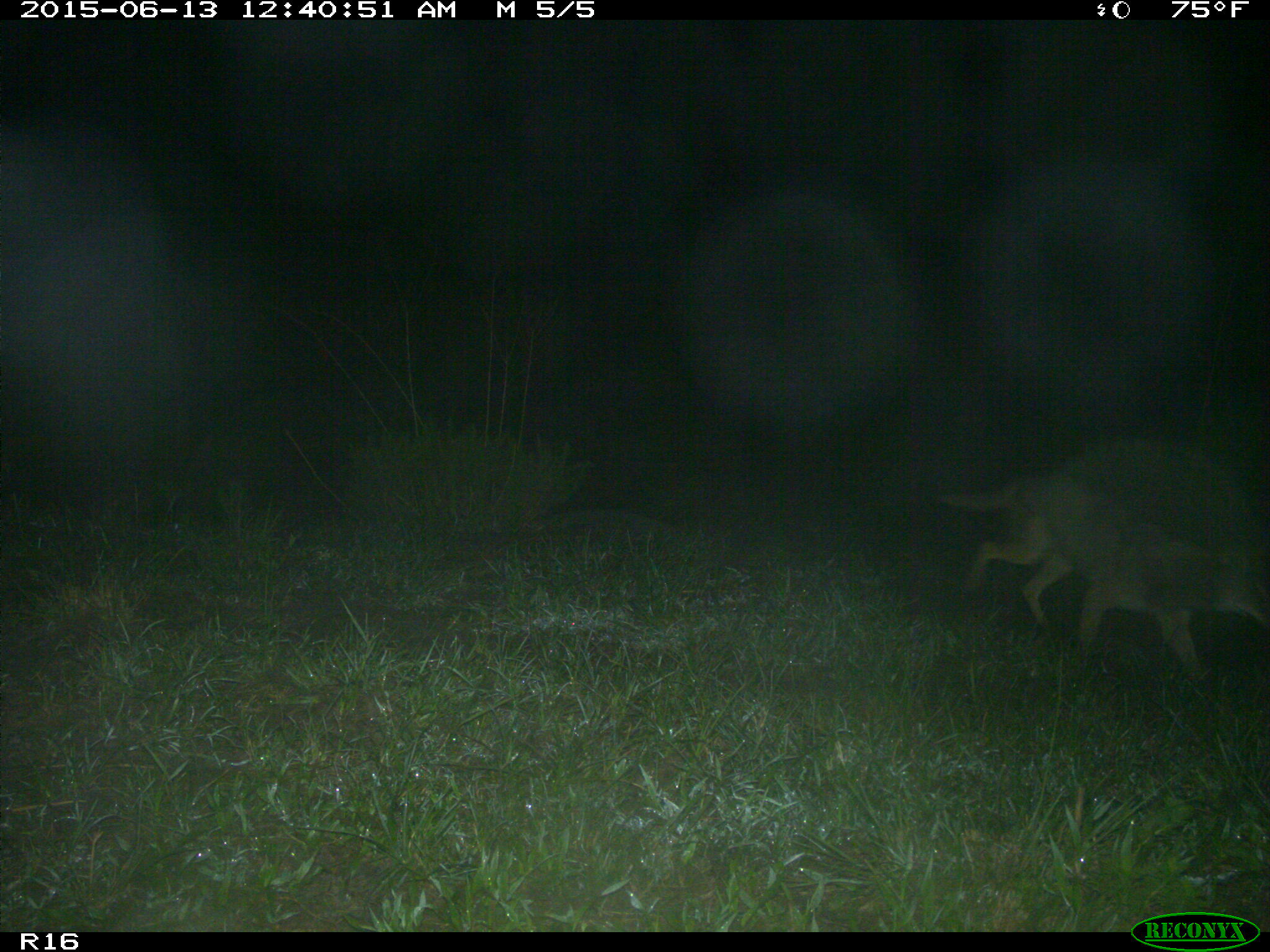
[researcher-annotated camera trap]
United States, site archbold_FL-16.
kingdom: Animalia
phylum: Chordata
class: Mammalia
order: Carnivora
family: Canidae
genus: Canis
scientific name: Canis latrans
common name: coyote